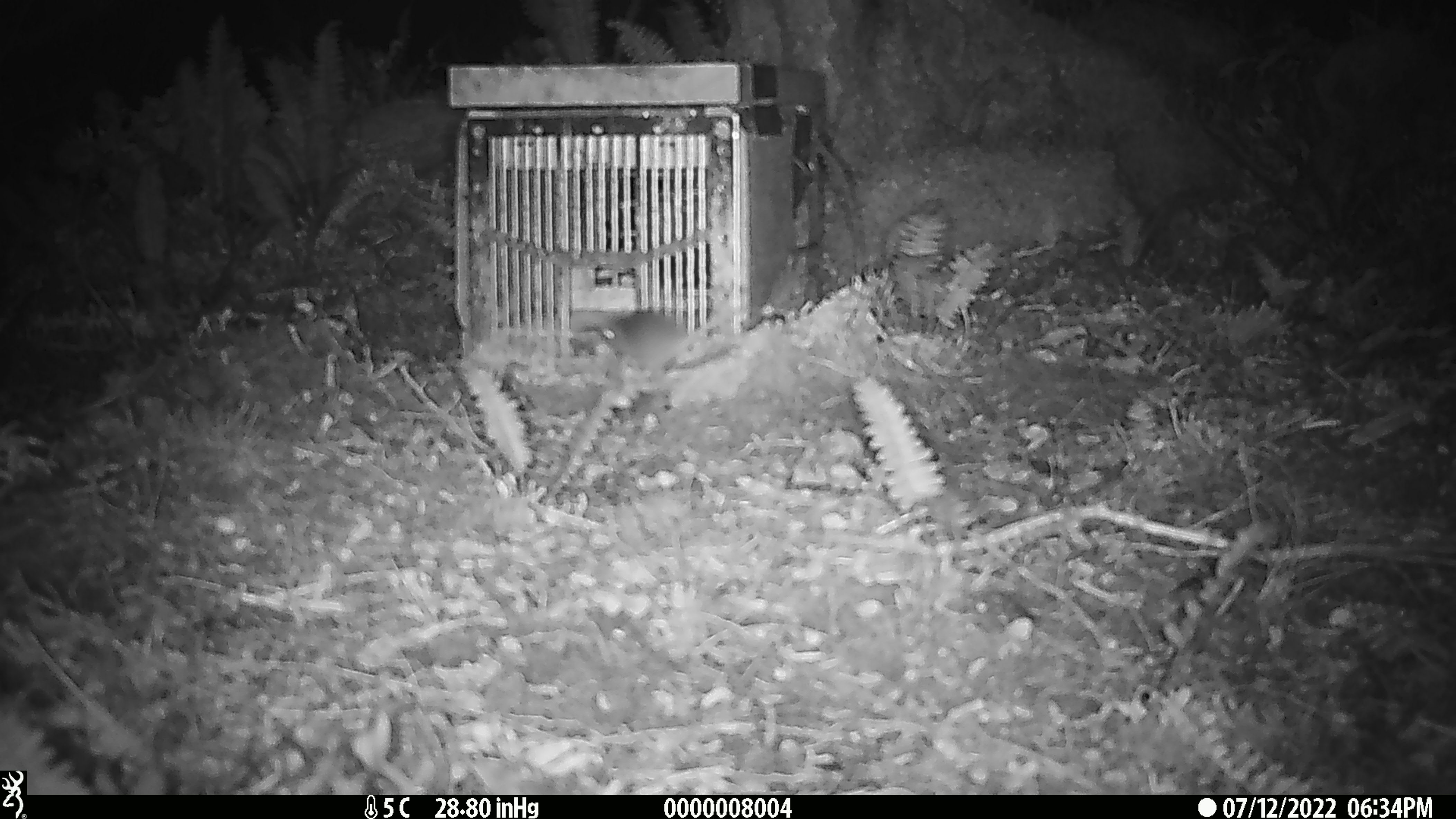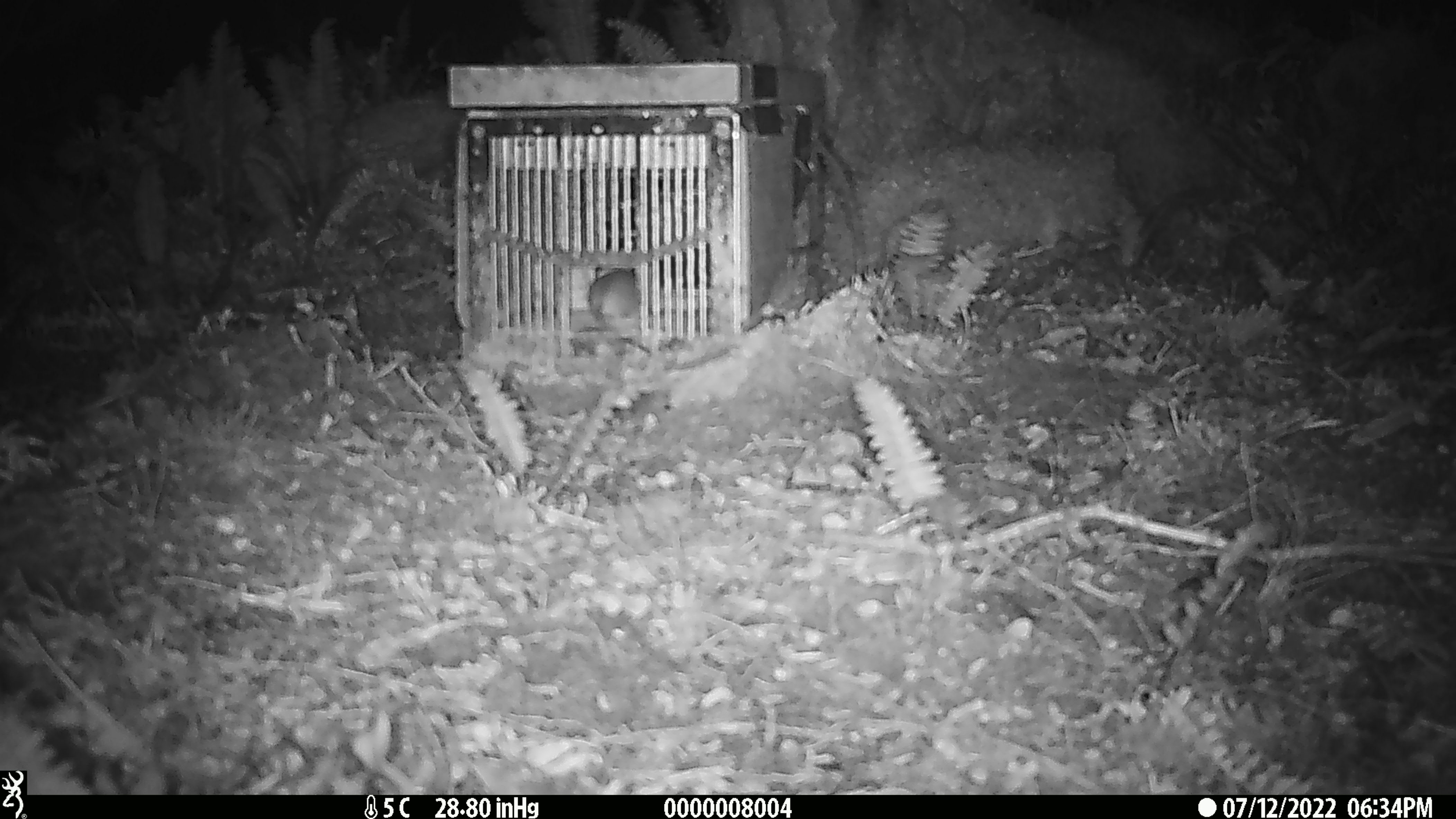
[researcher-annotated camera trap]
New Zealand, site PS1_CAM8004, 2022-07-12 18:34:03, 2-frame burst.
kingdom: Animalia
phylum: Chordata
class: Mammalia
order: Rodentia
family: Muridae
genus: Mus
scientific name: Mus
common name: mouse